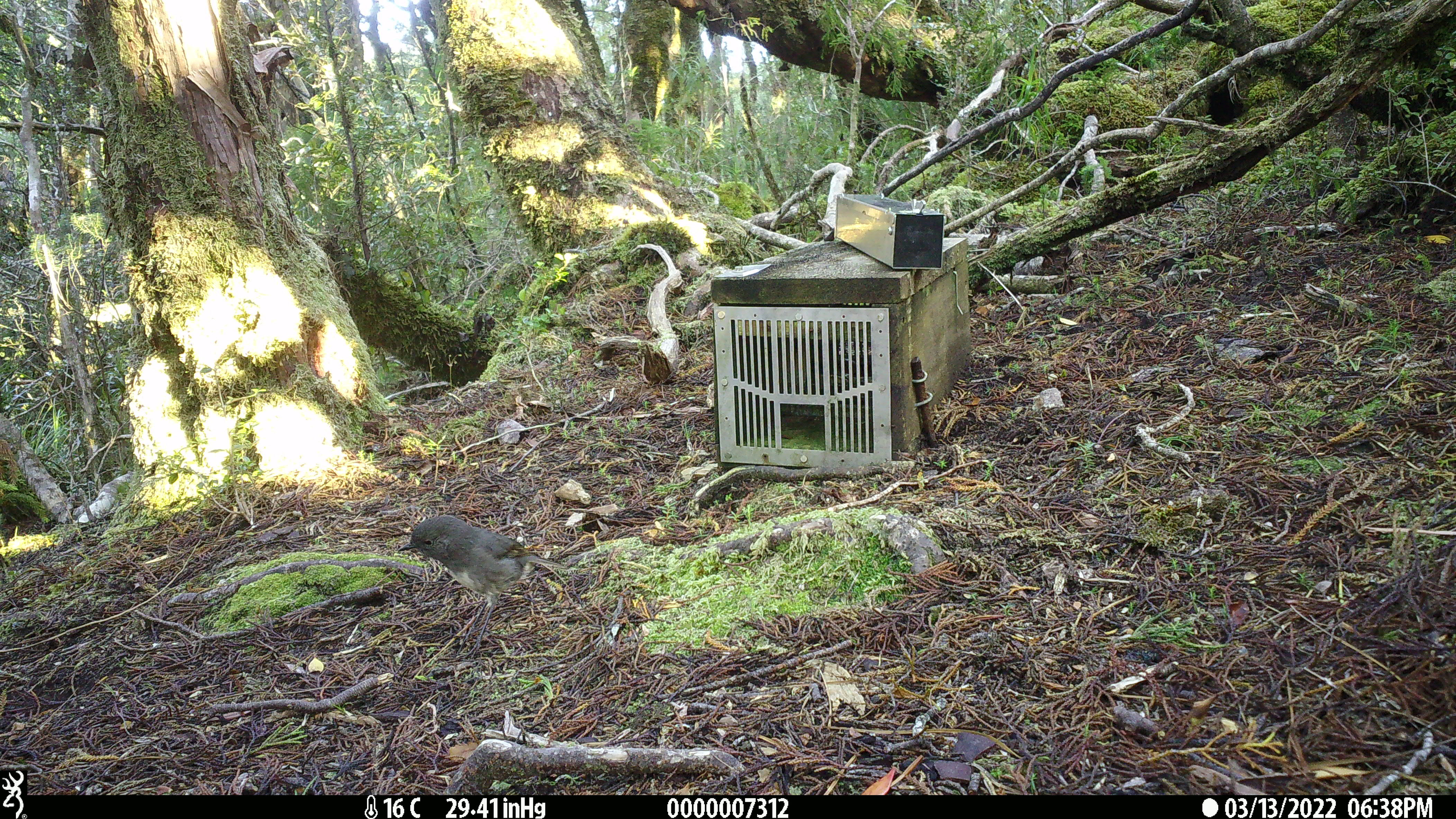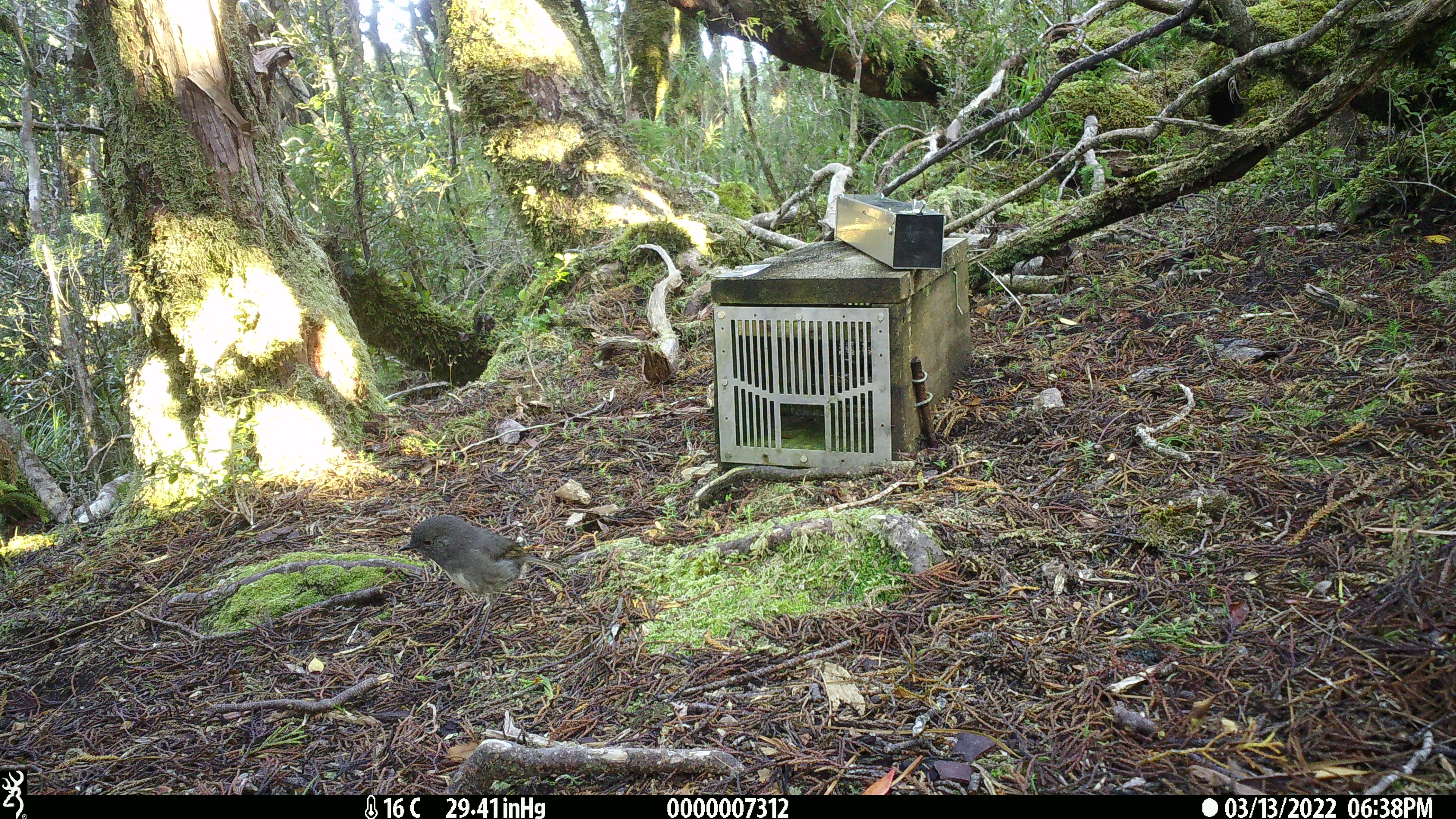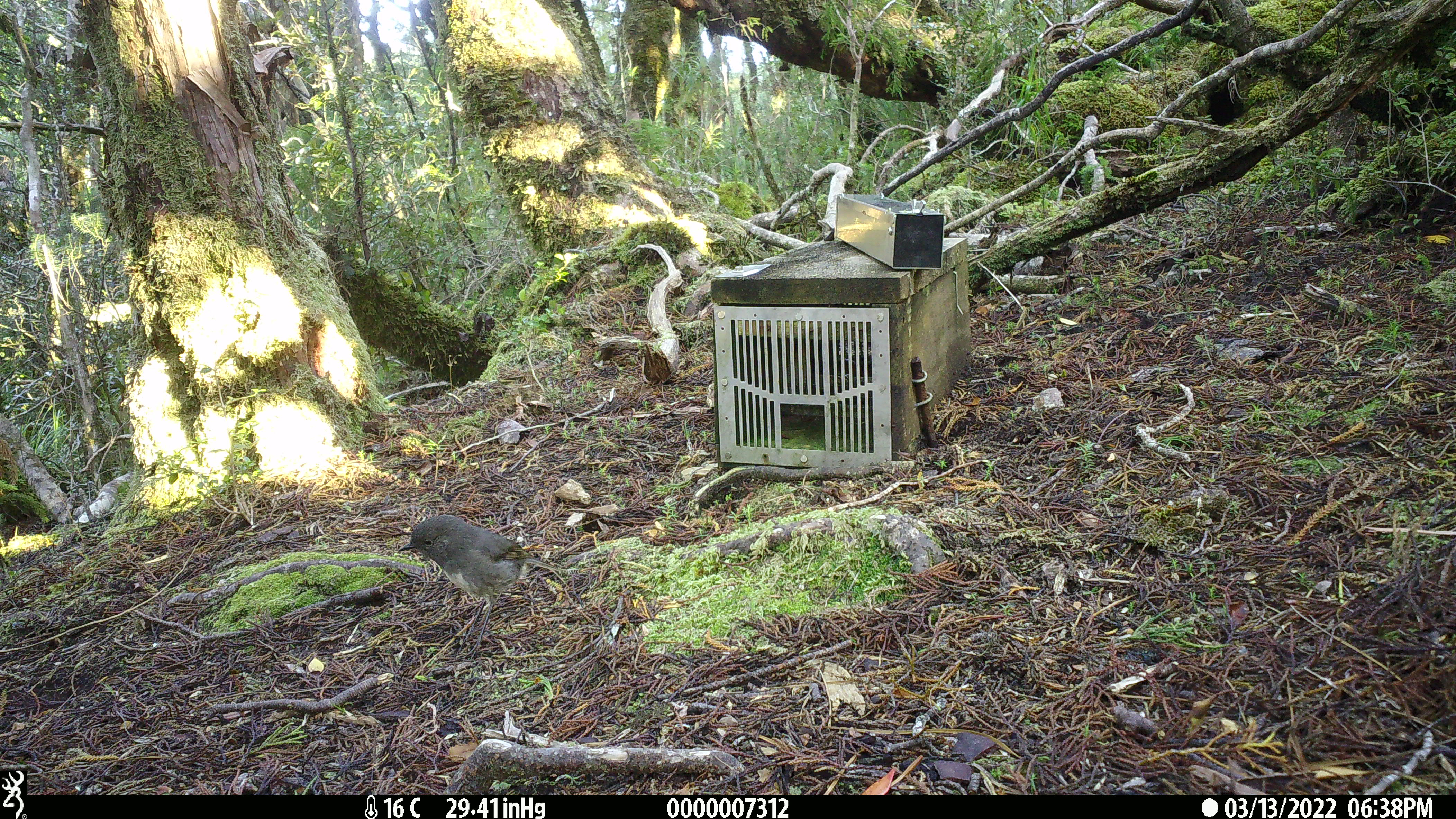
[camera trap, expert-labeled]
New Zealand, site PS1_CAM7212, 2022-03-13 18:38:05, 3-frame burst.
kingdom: Animalia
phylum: Chordata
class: Aves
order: Passeriformes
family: Petroicidae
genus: Petroica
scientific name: Petroica australis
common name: new zealand robin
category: robin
Robin (new zealand robin) (Petroica australis).